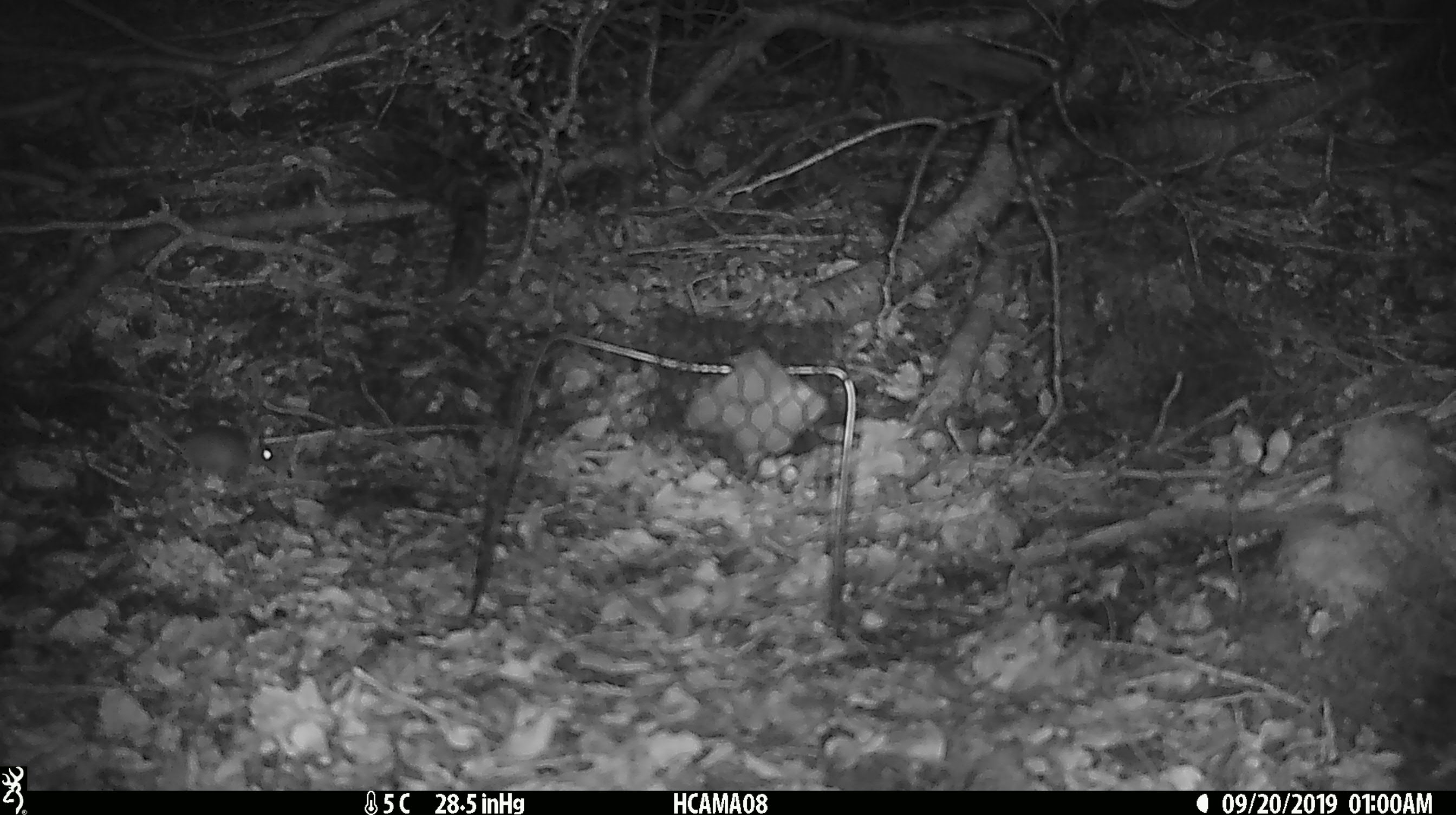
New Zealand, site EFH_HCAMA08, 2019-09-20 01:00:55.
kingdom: Animalia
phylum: Chordata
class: Mammalia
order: Rodentia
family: Muridae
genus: Mus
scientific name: Mus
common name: mouse